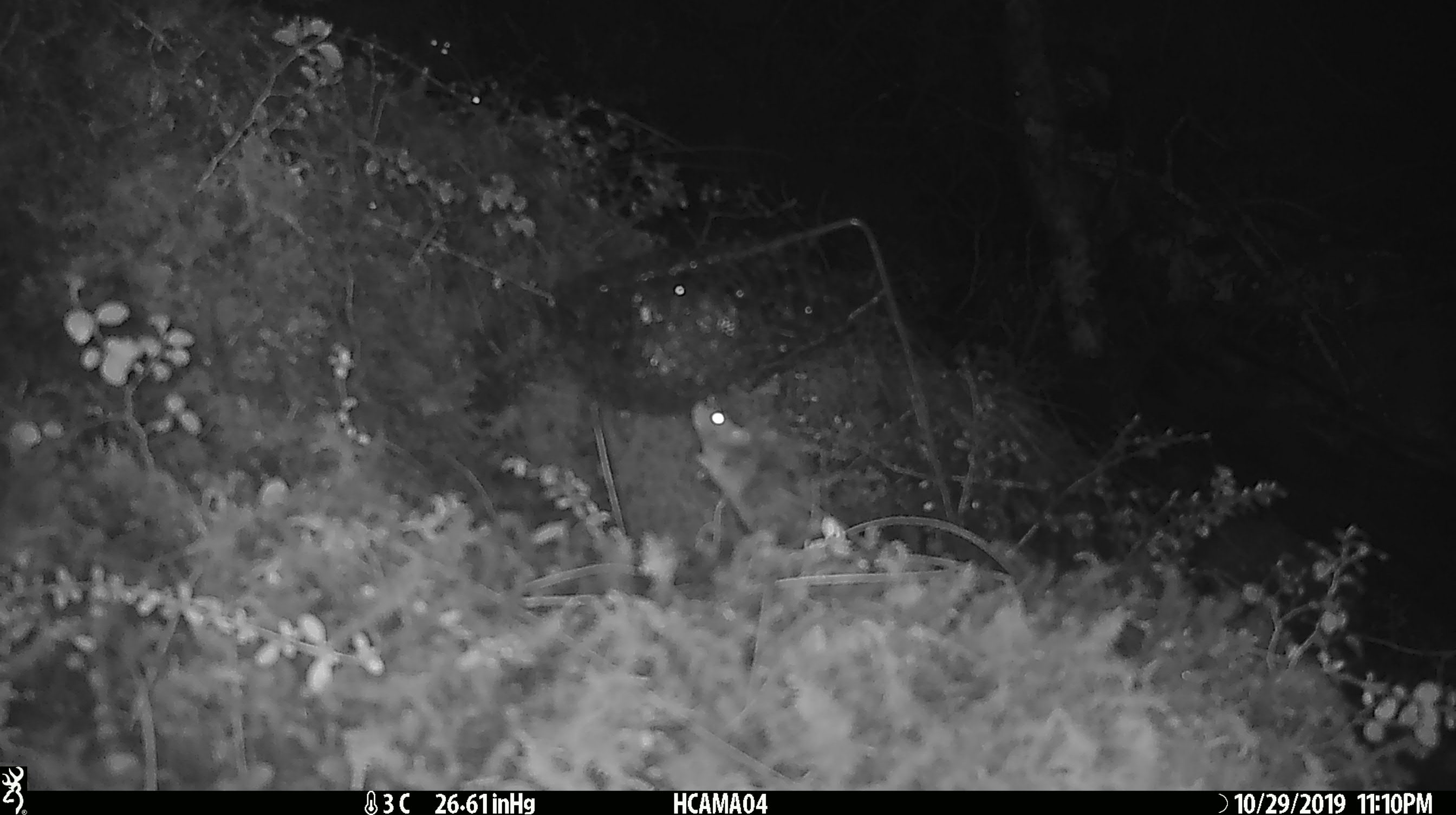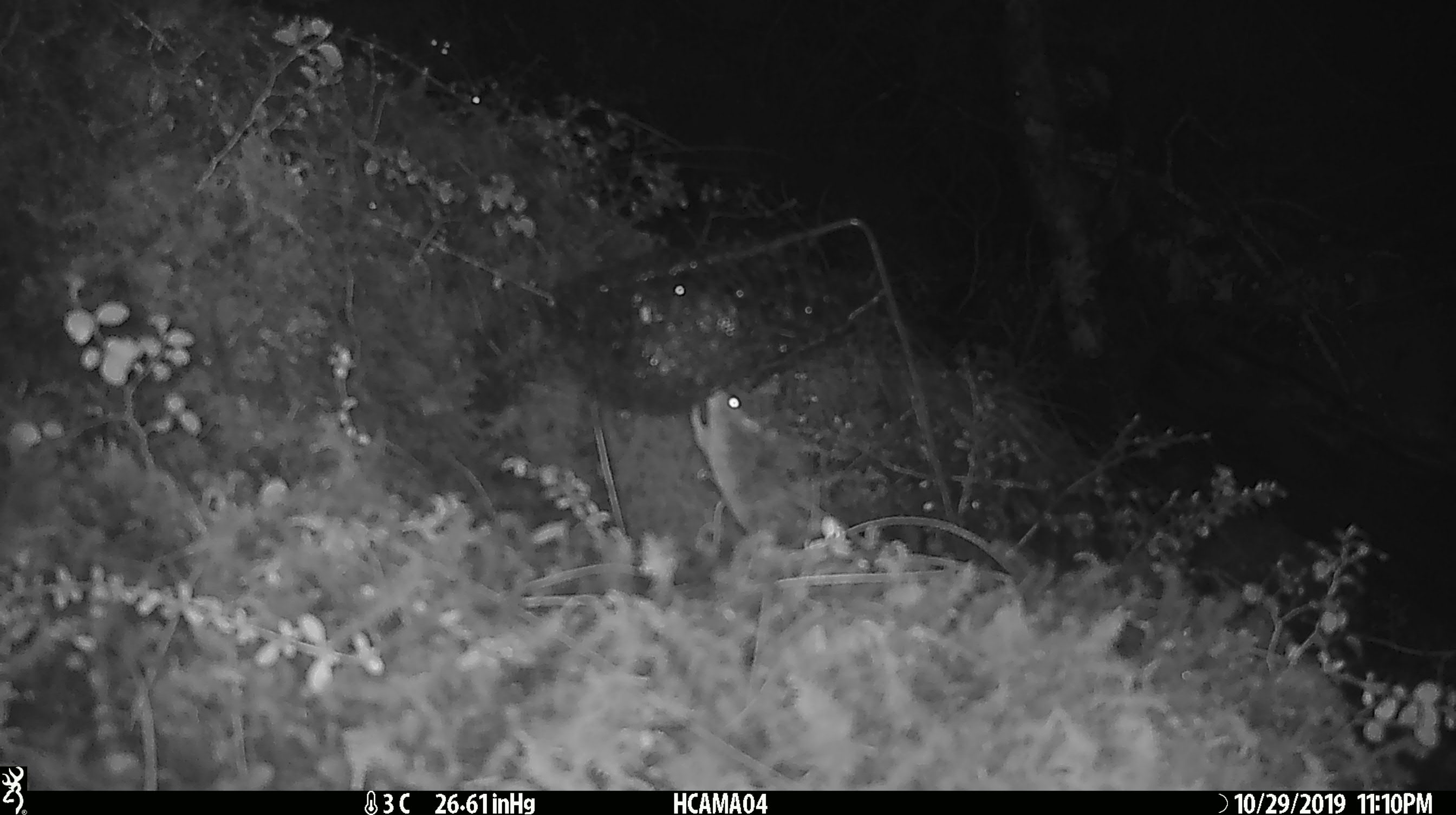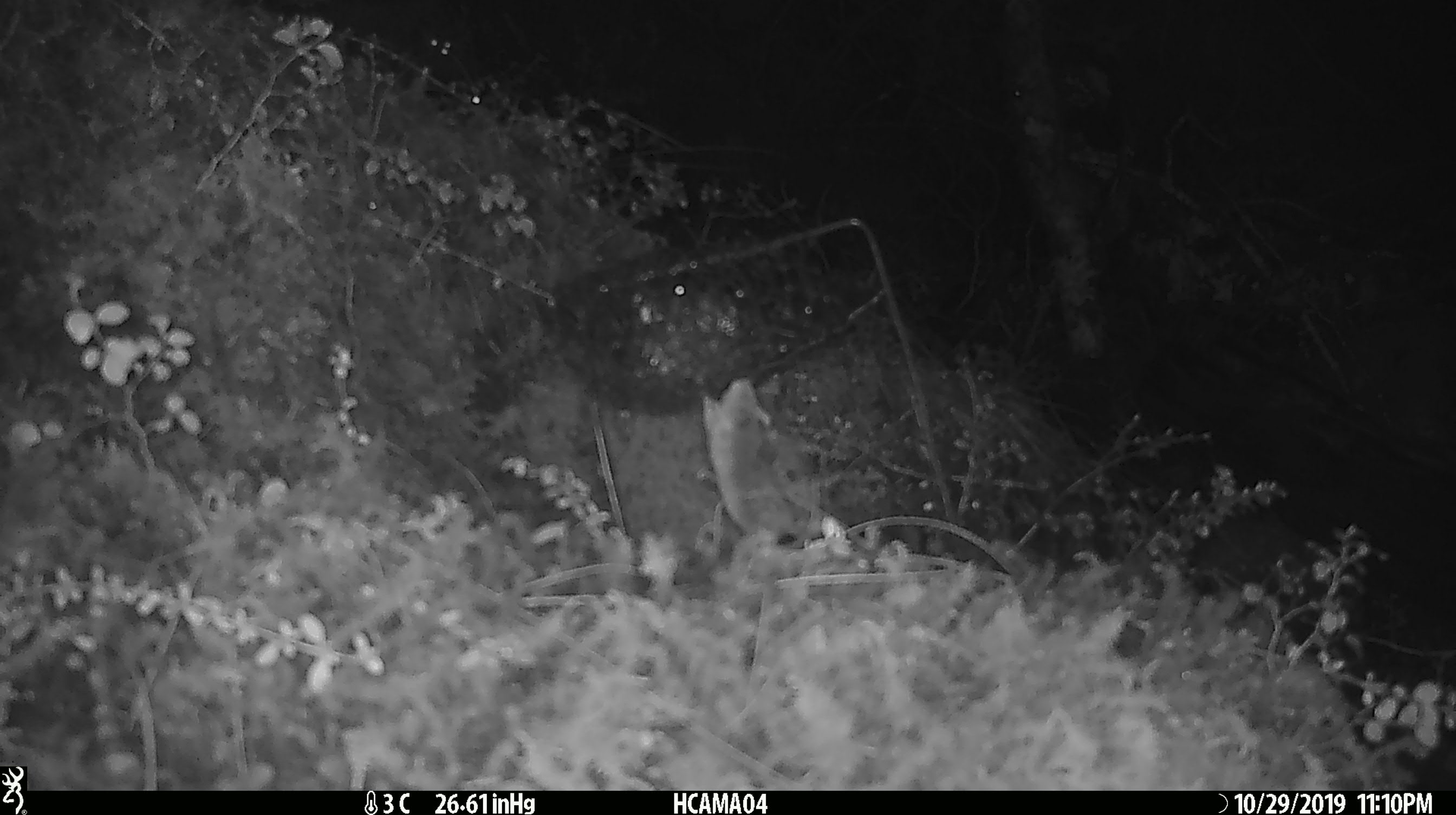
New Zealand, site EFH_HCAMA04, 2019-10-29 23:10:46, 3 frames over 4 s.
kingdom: Animalia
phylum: Chordata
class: Mammalia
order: Rodentia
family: Muridae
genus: Mus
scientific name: Mus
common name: mouse